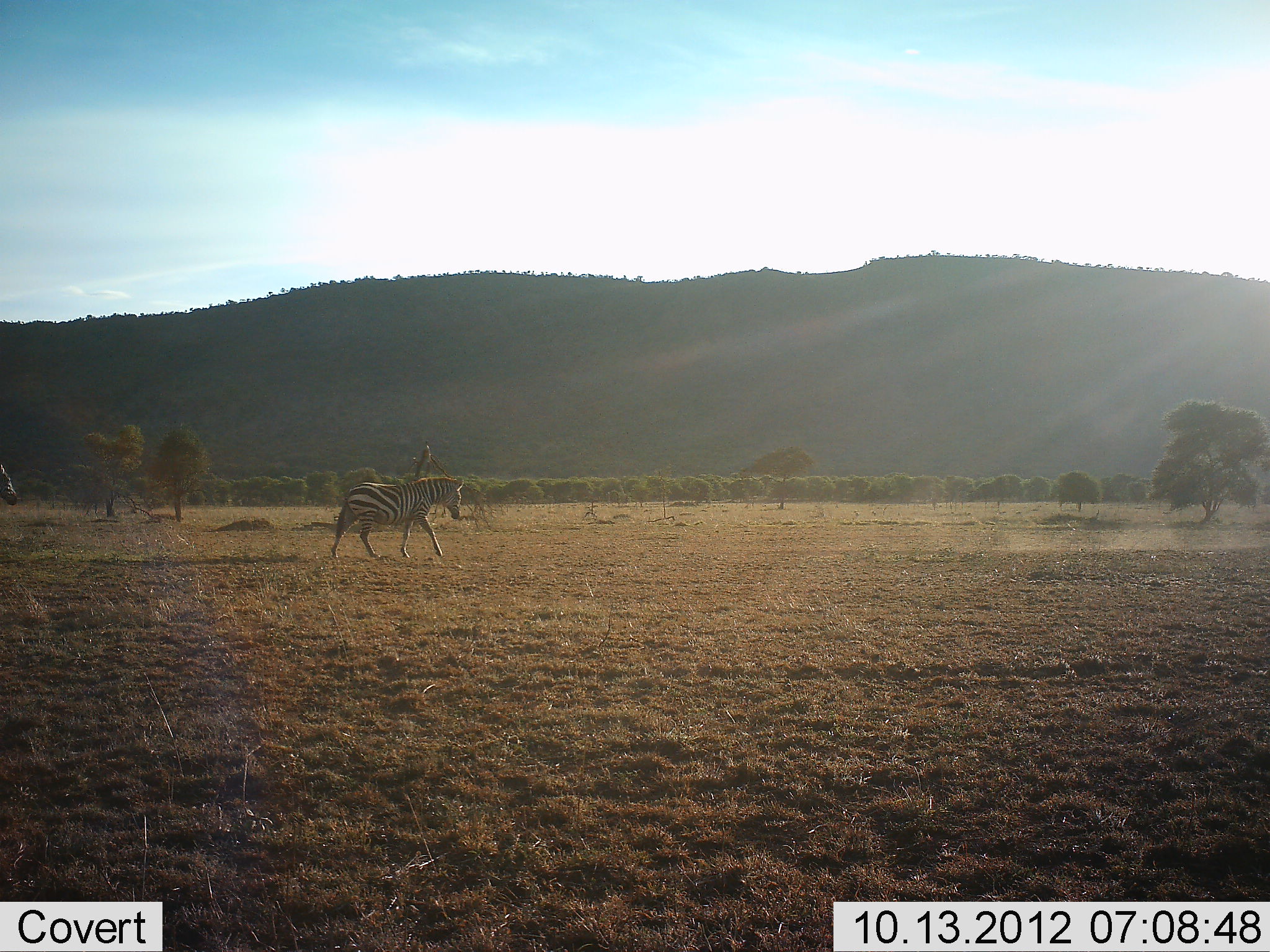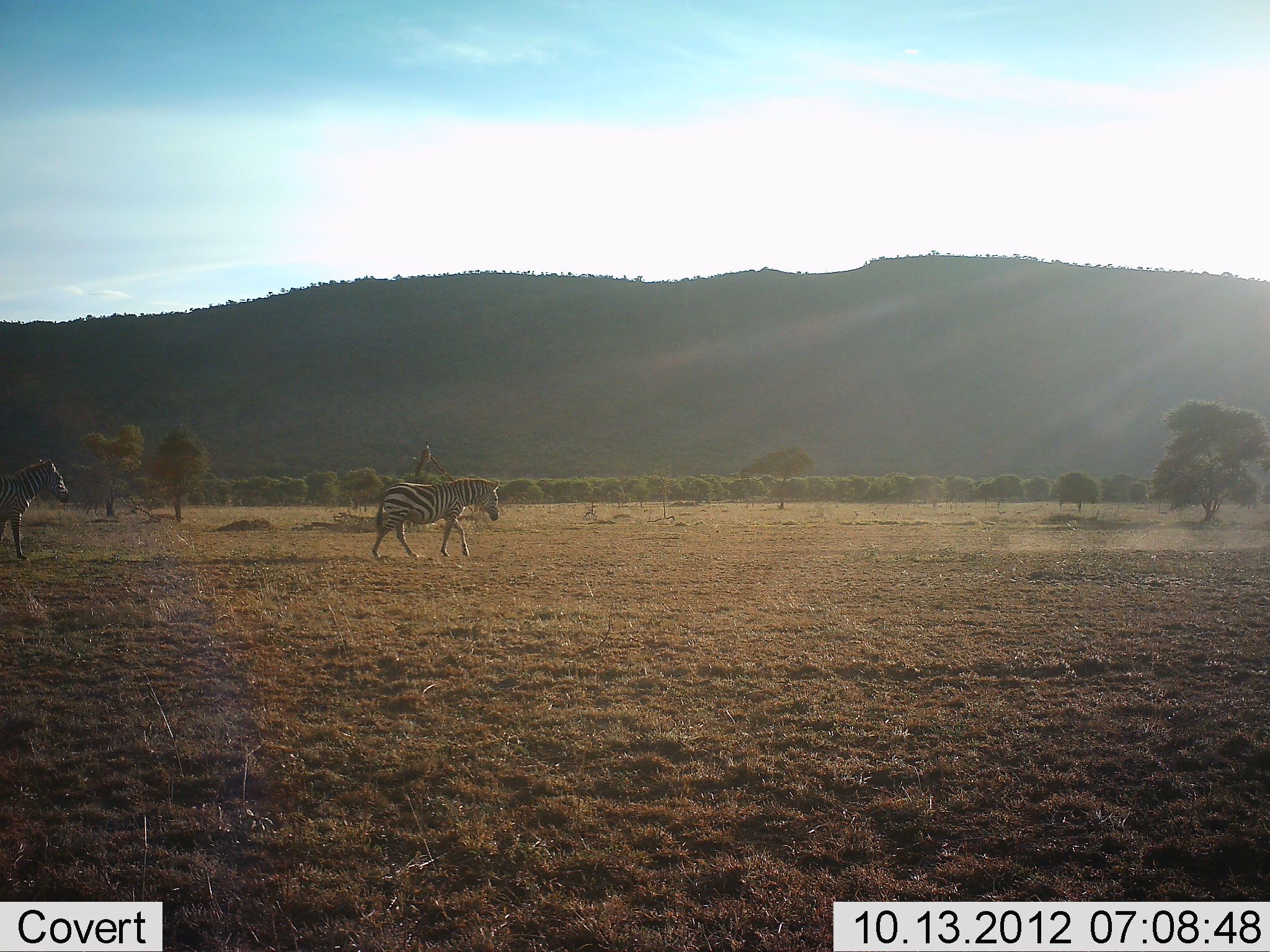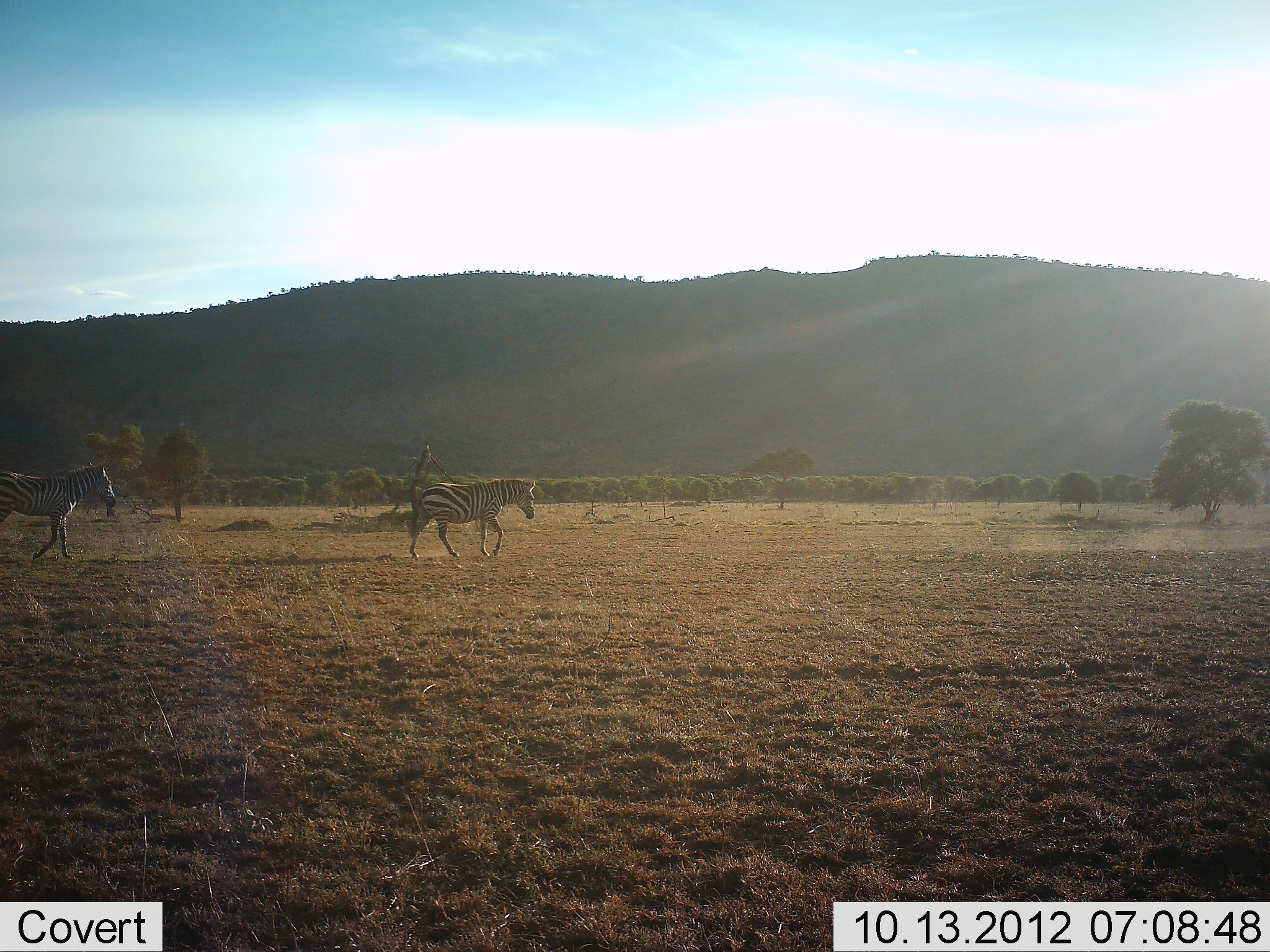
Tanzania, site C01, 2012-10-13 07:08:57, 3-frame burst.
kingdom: Animalia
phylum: Chordata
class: Mammalia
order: Perissodactyla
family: Equidae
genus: Equus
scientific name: Equus quagga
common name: plains zebra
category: zebra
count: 2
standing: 0%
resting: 0%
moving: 100%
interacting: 0%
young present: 0%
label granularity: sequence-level